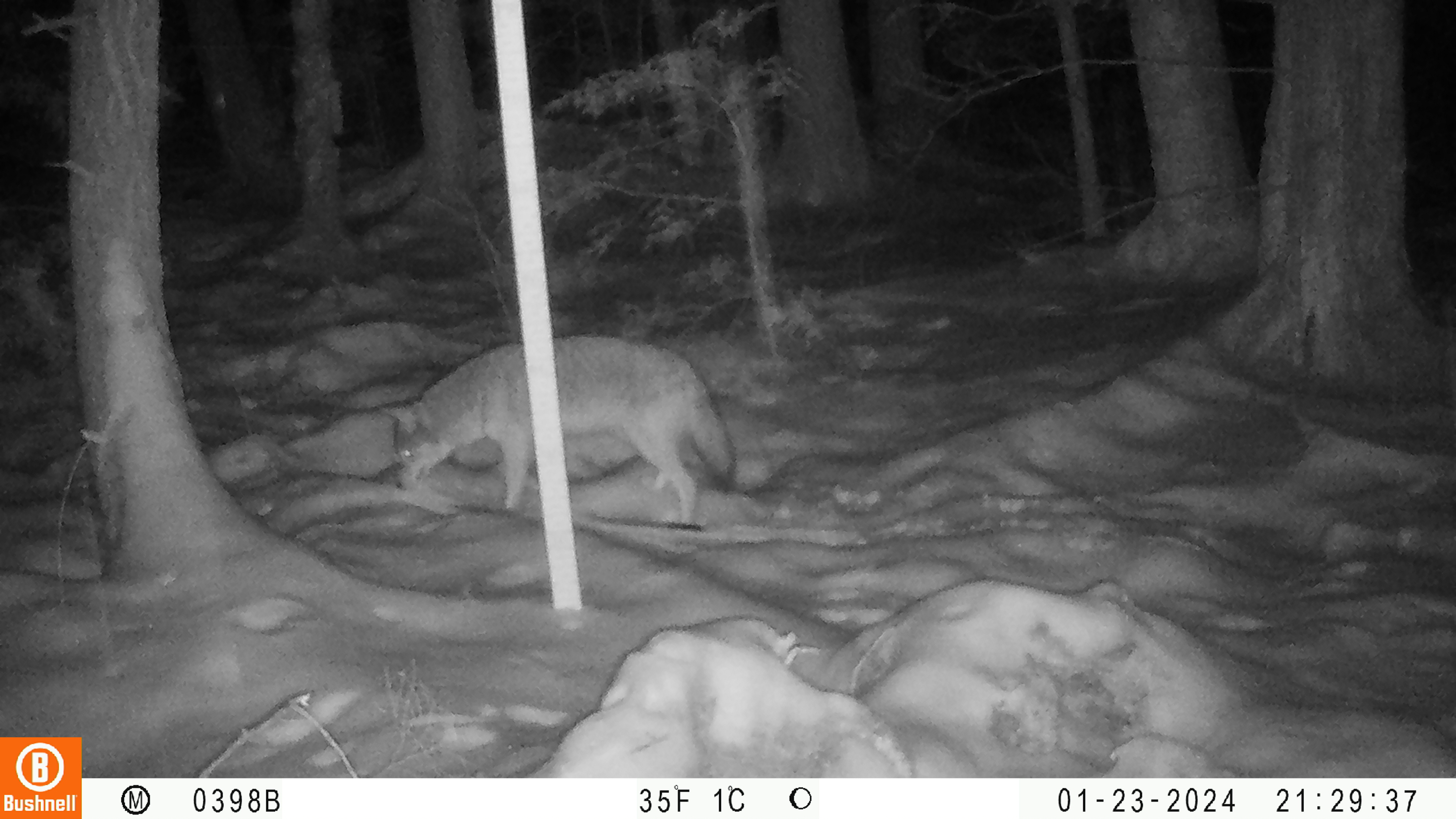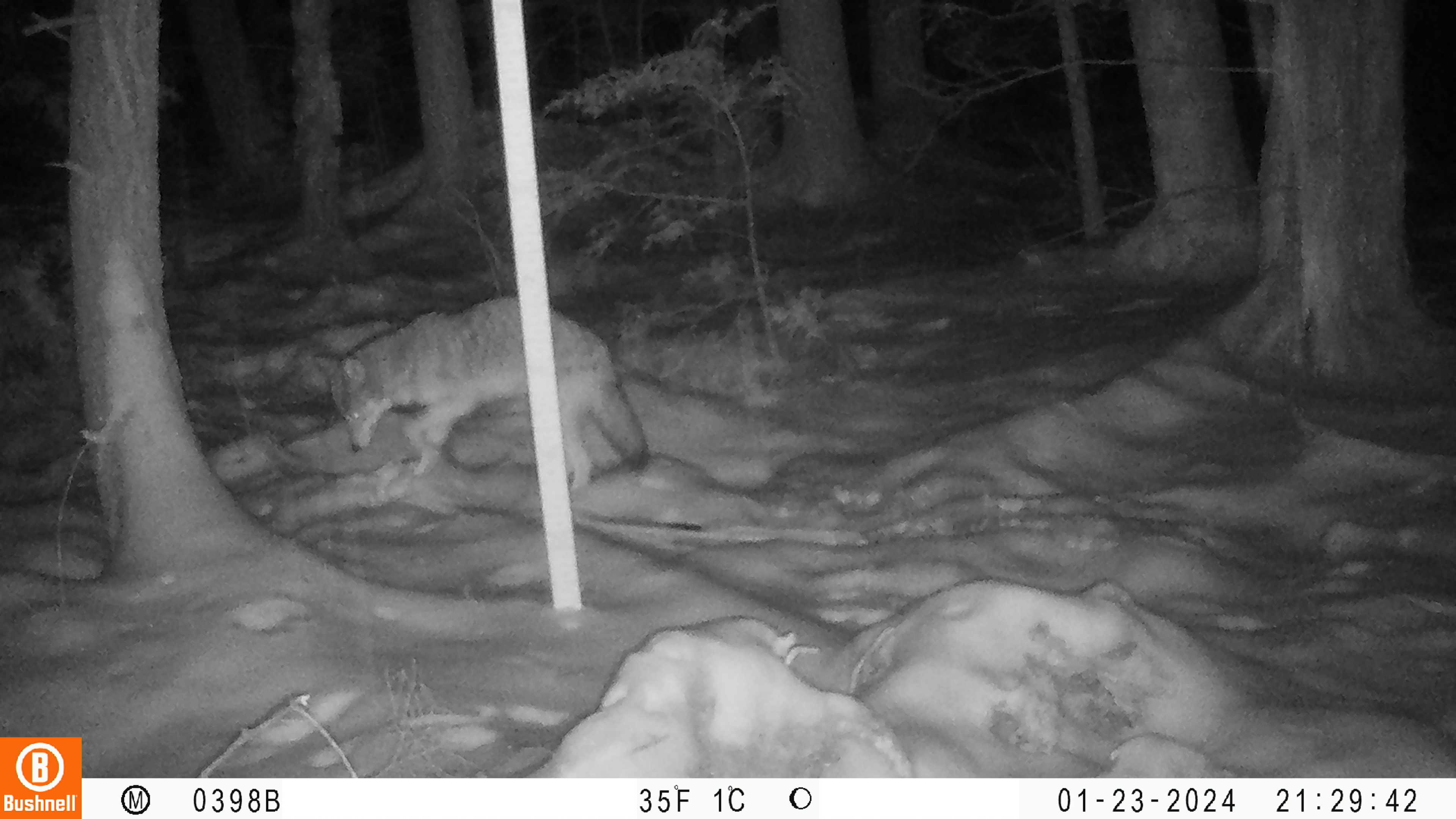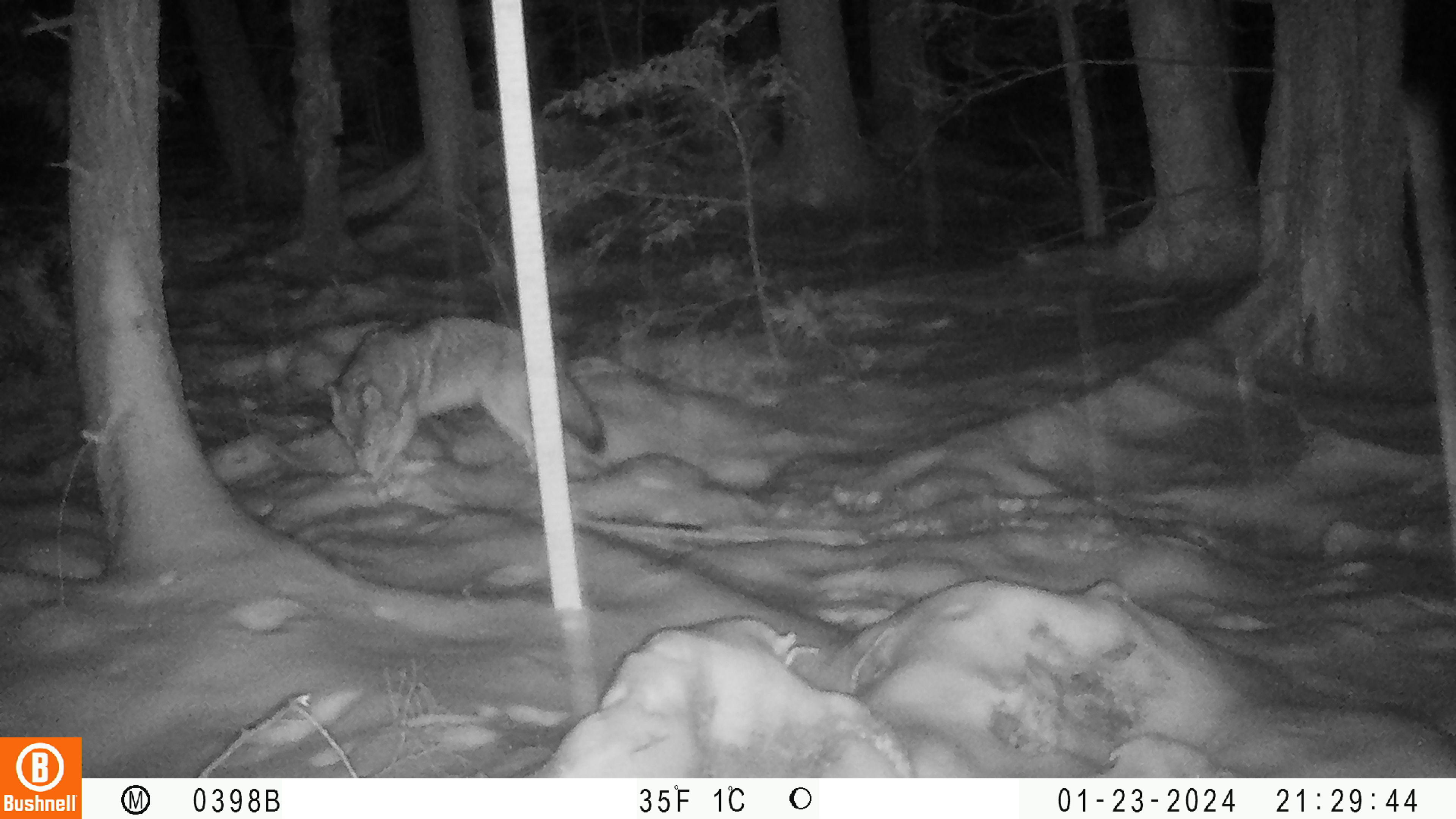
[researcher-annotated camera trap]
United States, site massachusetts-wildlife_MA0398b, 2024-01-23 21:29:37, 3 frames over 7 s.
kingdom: Animalia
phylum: Chordata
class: Mammalia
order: Carnivora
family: Canidae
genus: Canis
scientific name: Canis latrans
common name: coyote